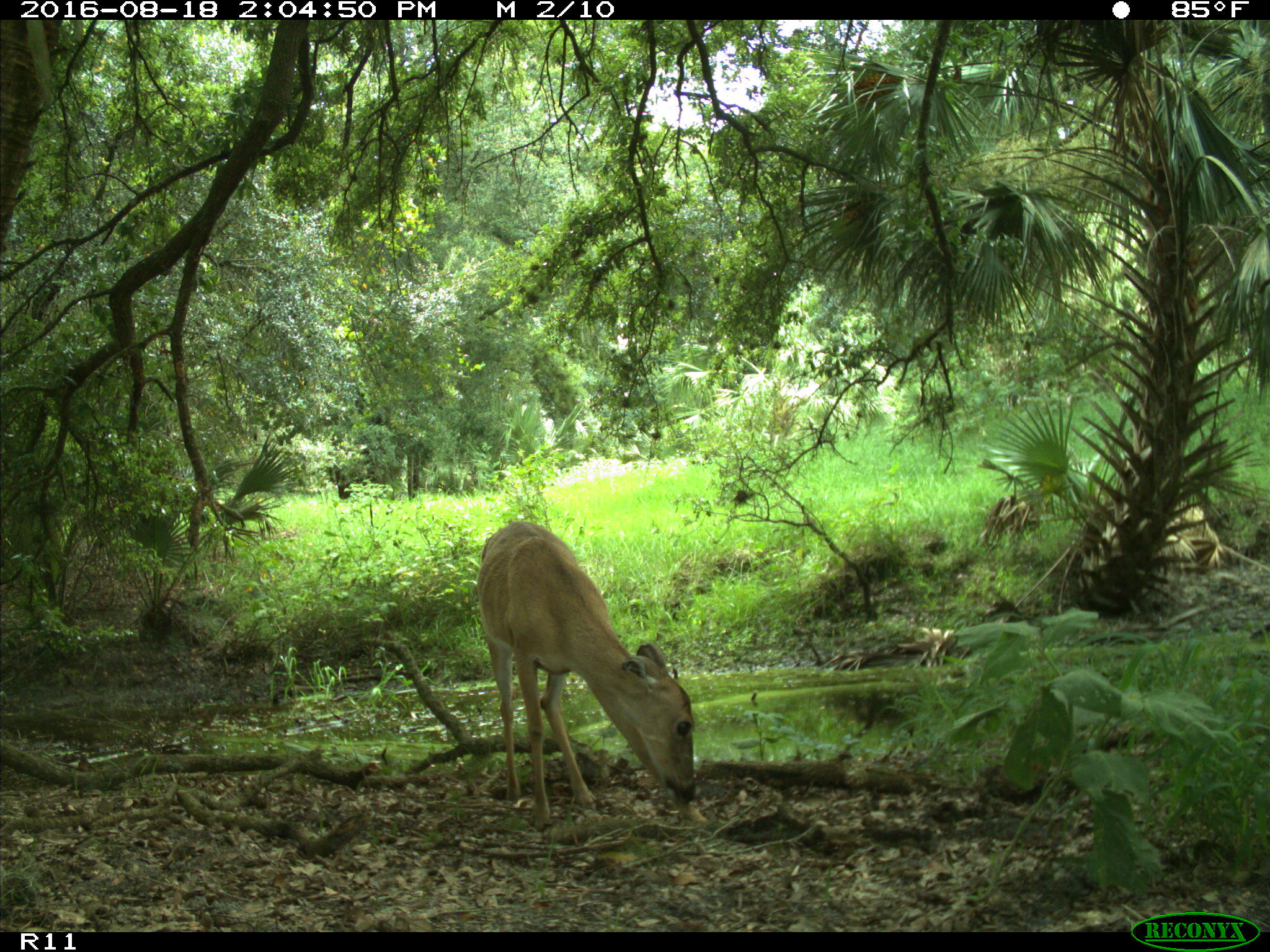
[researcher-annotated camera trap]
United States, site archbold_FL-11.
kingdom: Animalia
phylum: Chordata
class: Mammalia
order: Artiodactyla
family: Cervidae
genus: Odocoileus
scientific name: Odocoileus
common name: deer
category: unidentified deer